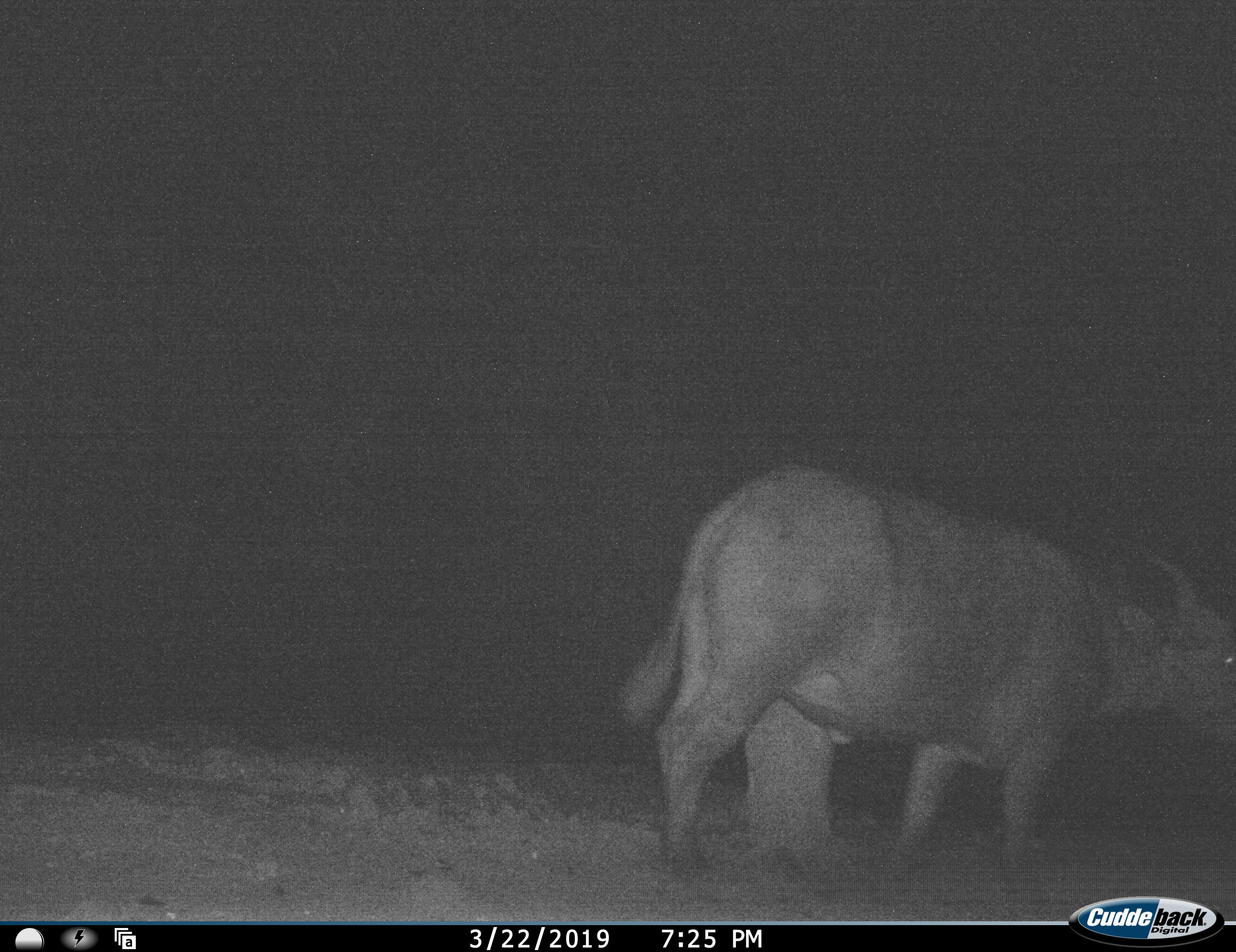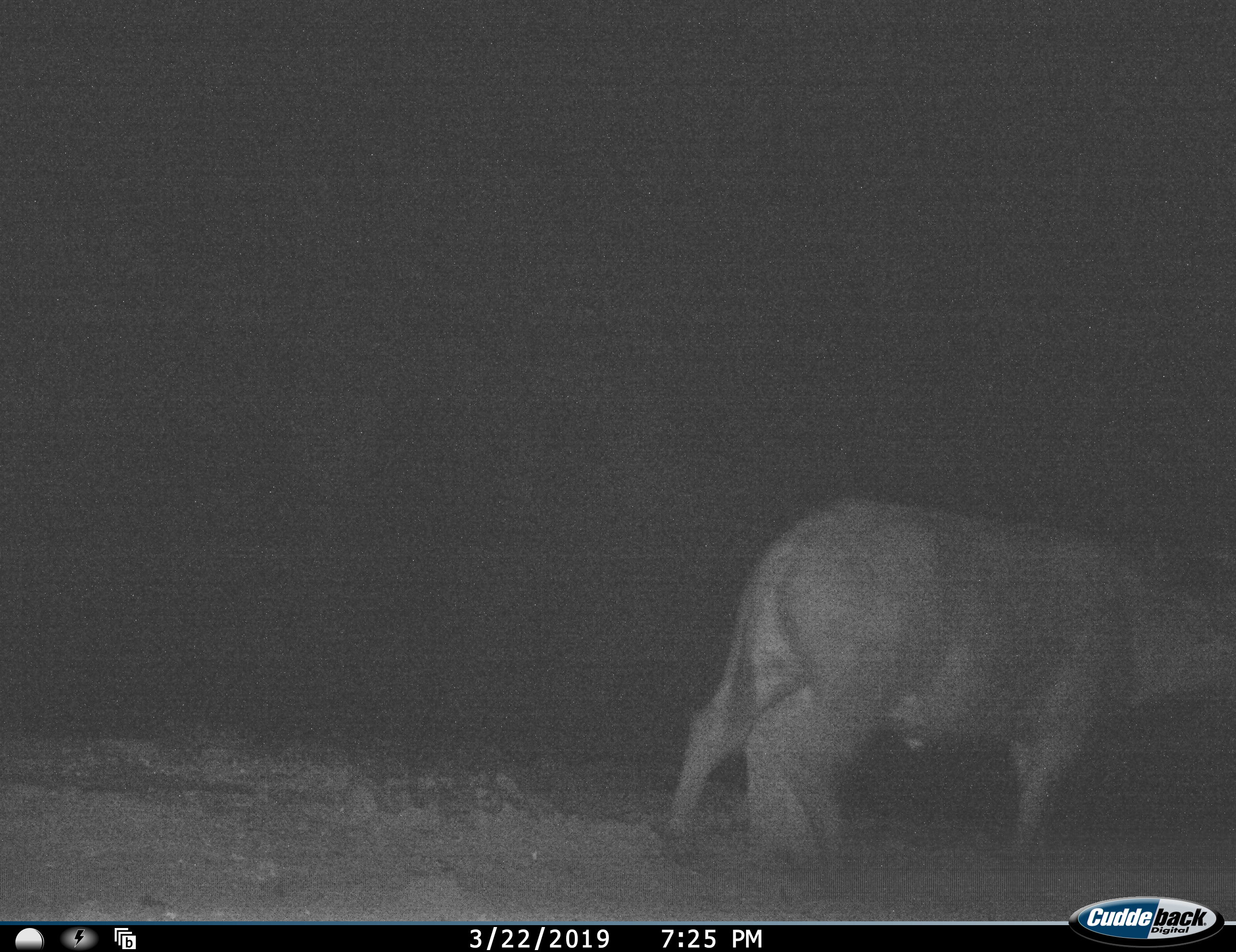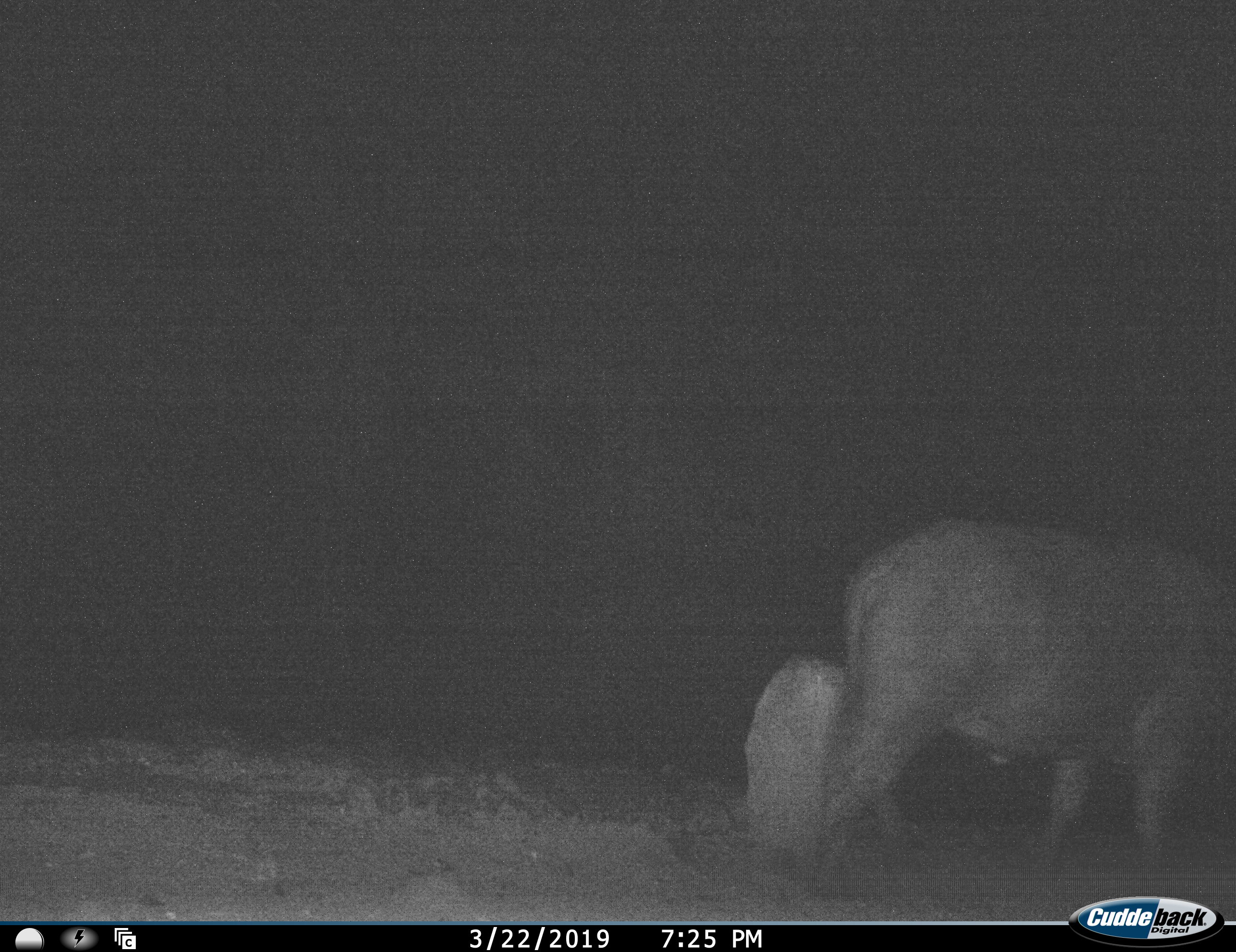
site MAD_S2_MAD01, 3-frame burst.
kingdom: Animalia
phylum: Chordata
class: Mammalia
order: Artiodactyla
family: Bovidae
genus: Syncerus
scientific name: Syncerus caffer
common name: african buffalo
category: buffalo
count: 1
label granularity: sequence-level